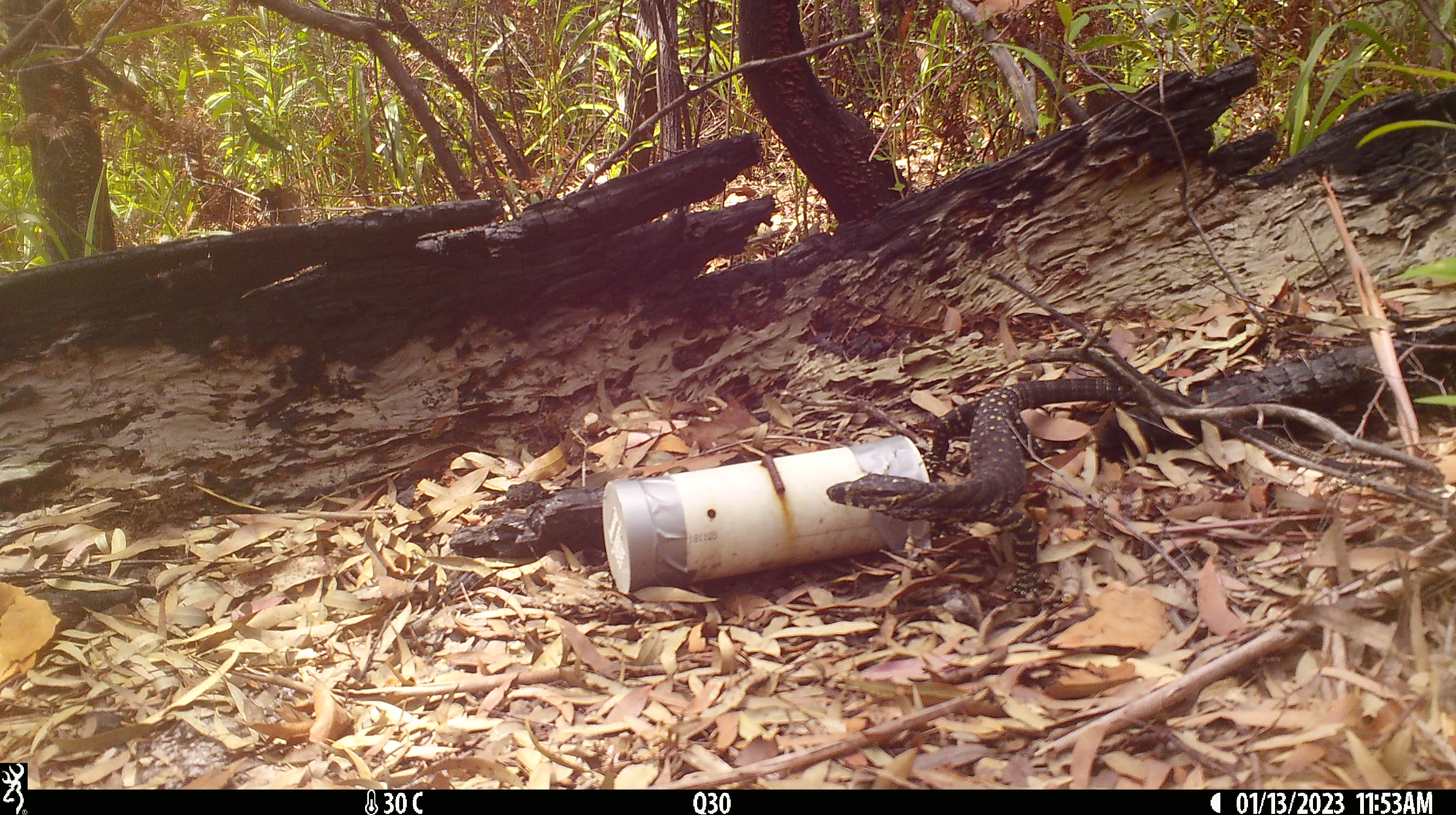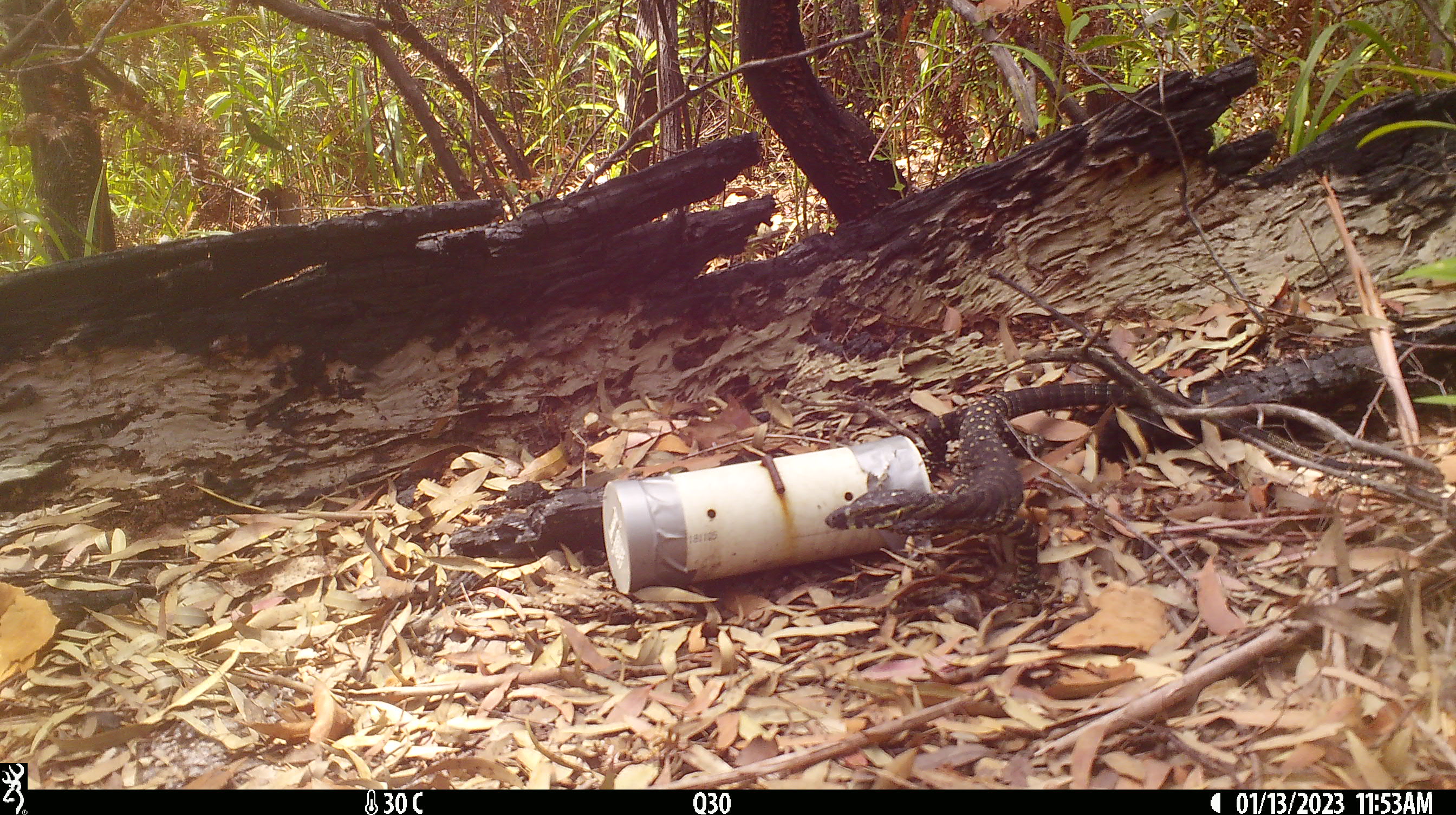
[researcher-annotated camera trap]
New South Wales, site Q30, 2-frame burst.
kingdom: Animalia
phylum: Chordata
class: Reptilia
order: Squamata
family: Varanidae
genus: Varanus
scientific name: Varanus varius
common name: lace monitor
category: goanna